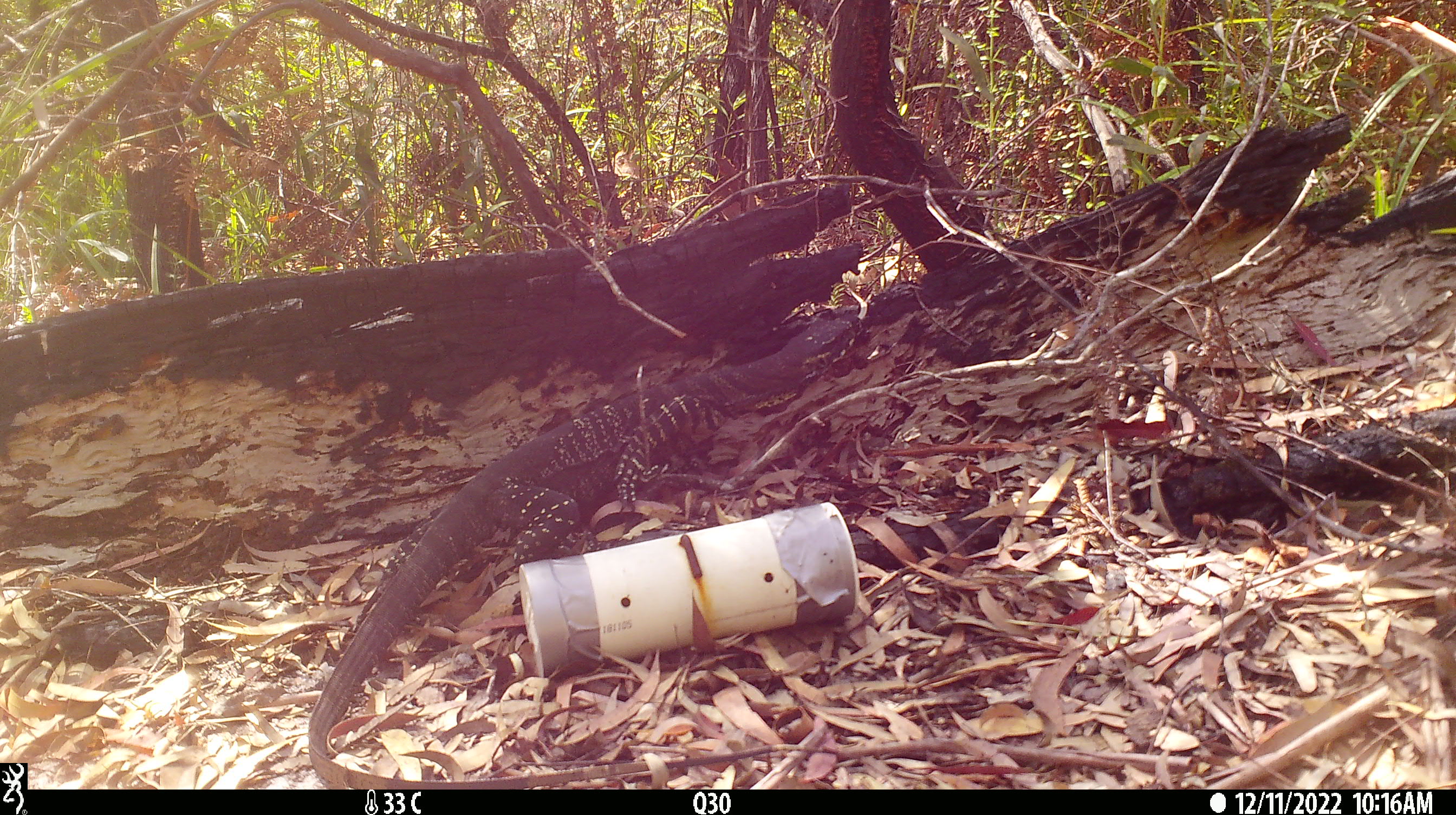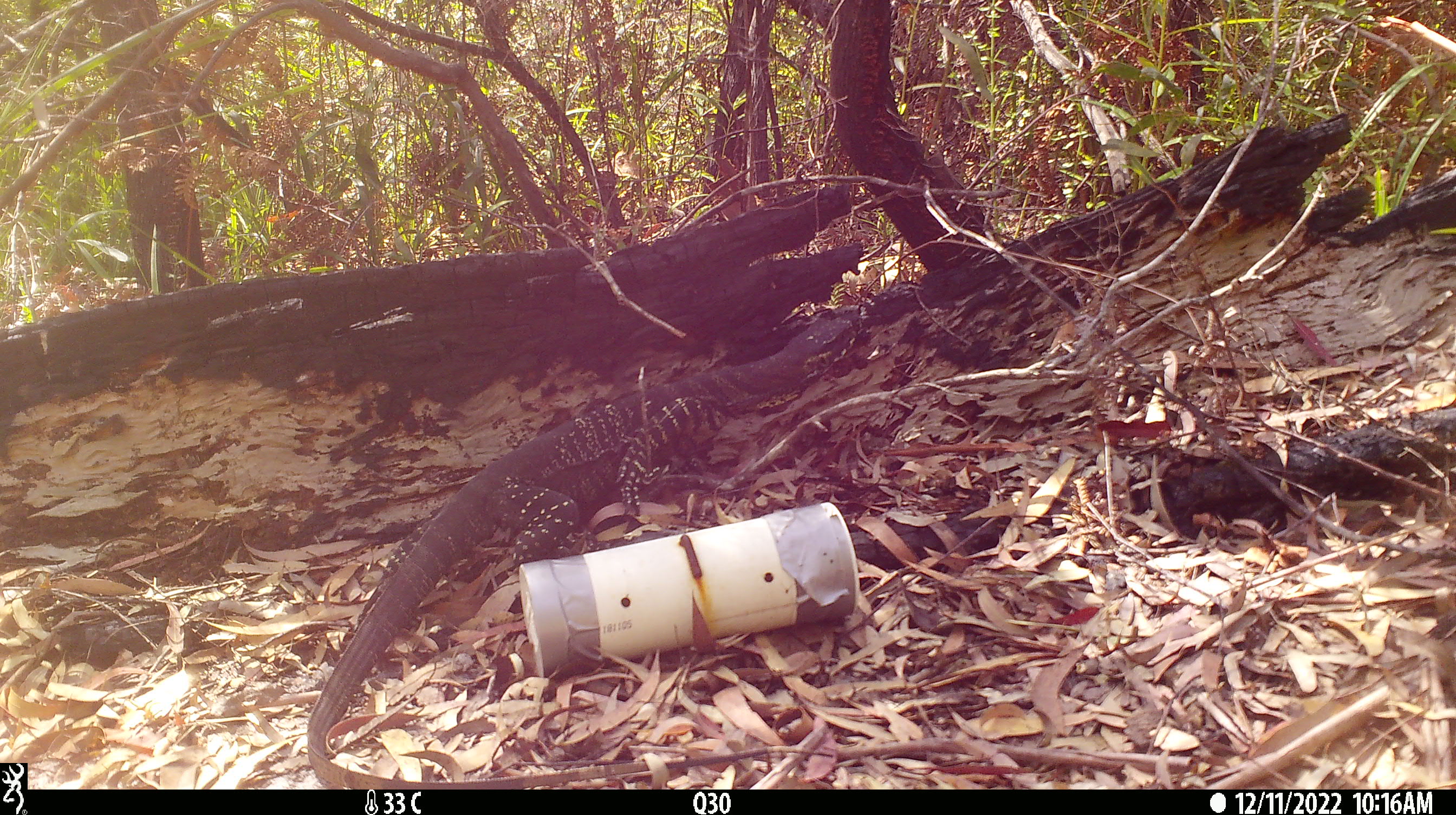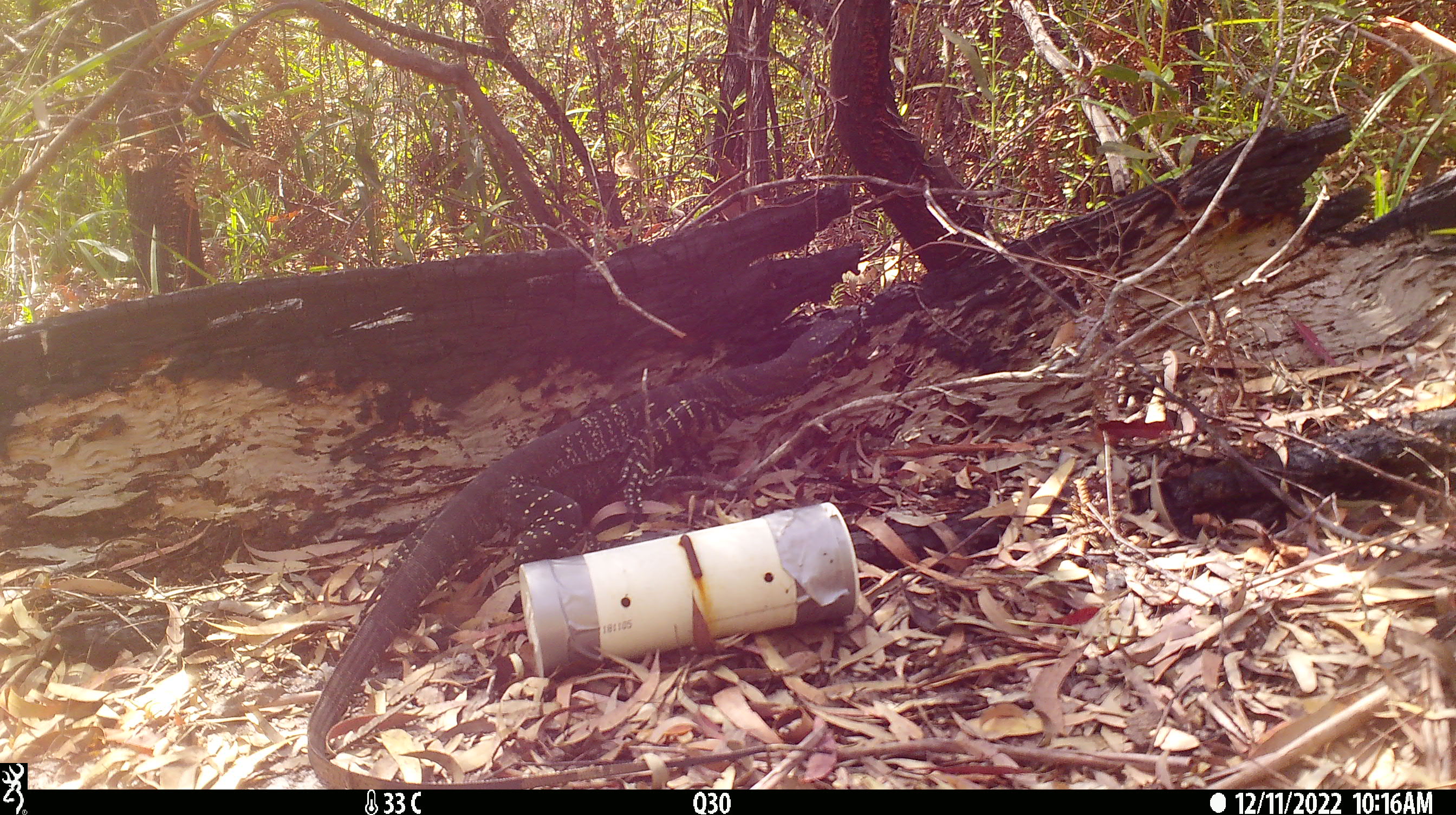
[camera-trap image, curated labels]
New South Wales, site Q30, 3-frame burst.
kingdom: Animalia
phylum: Chordata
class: Reptilia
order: Squamata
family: Varanidae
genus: Varanus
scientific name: Varanus varius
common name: lace monitor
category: goanna